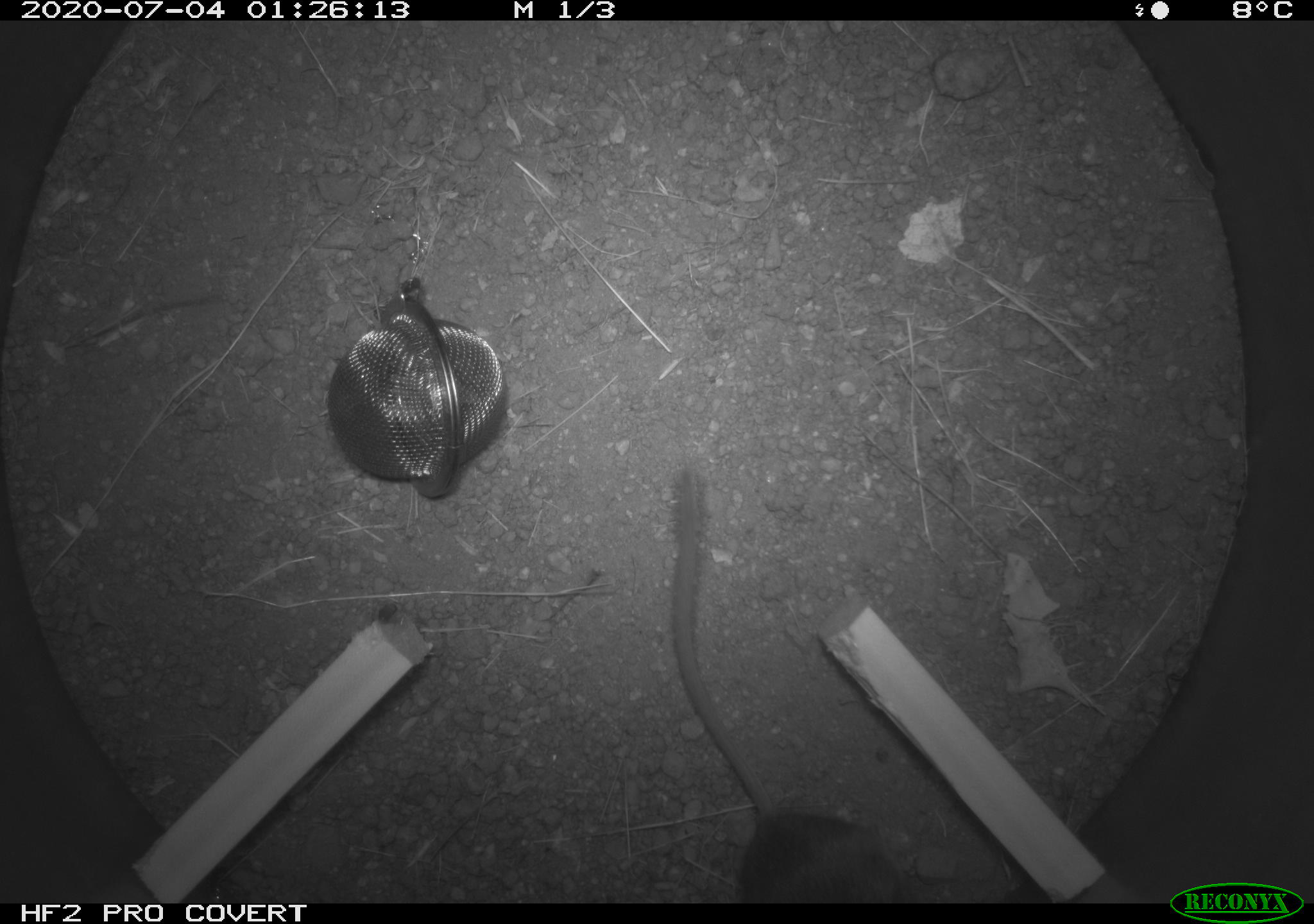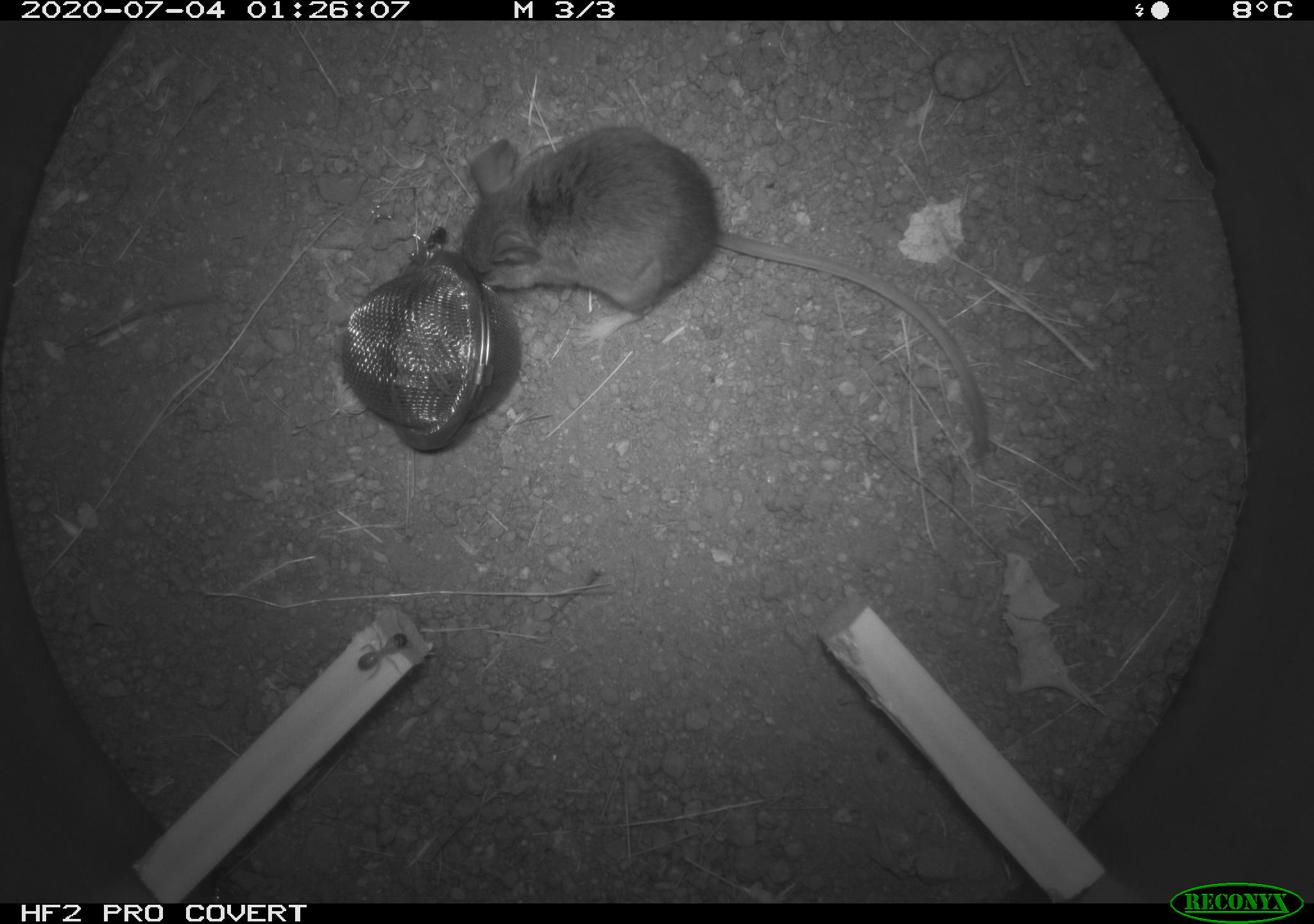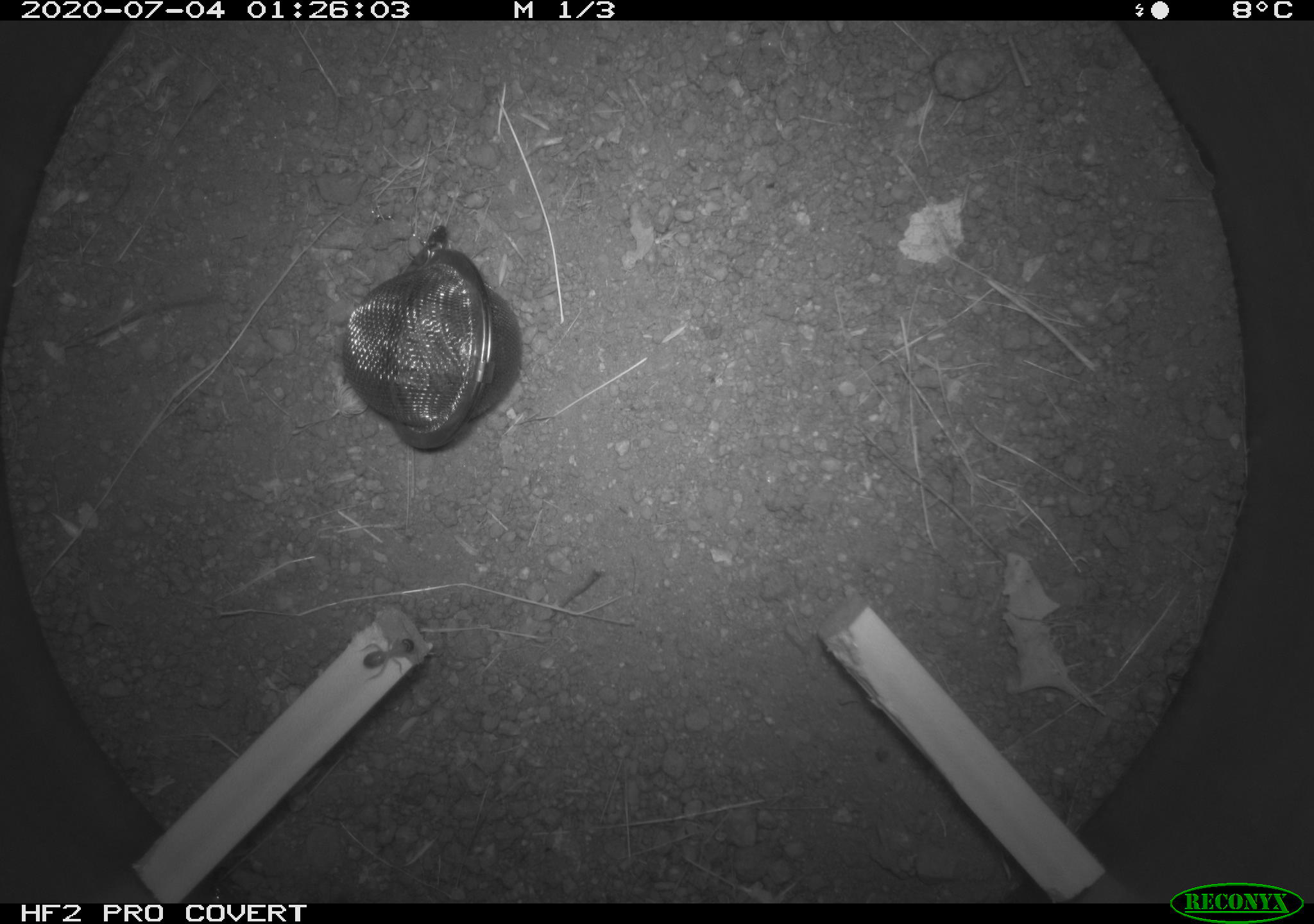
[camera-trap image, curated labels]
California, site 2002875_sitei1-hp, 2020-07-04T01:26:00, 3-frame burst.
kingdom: Animalia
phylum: Chordata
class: Mammalia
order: Rodentia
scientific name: Rodentia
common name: rodent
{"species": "rodent (Rodentia)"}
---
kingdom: Animalia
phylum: Arthropoda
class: Insecta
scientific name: Insecta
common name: insect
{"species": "insect (Insecta)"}